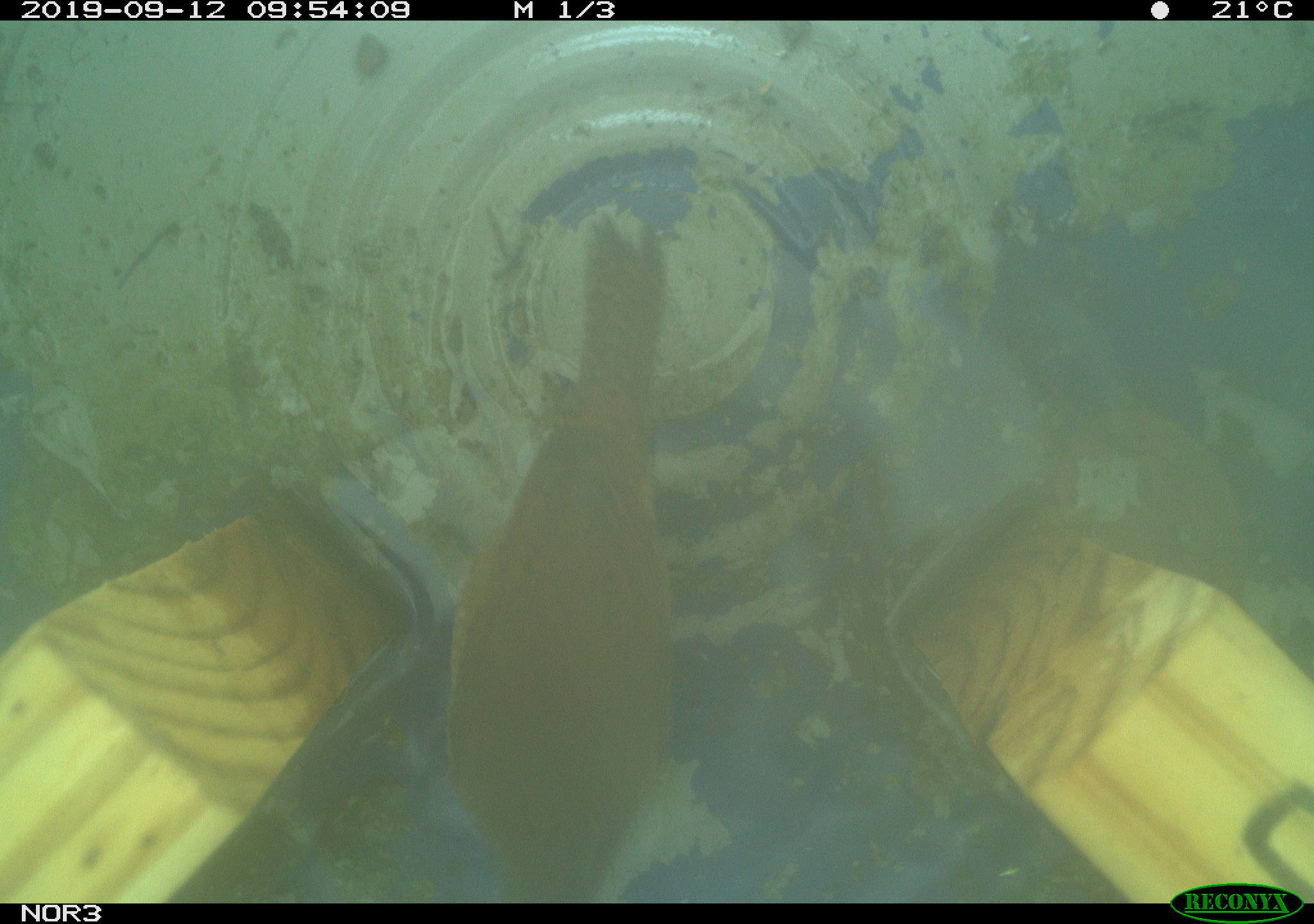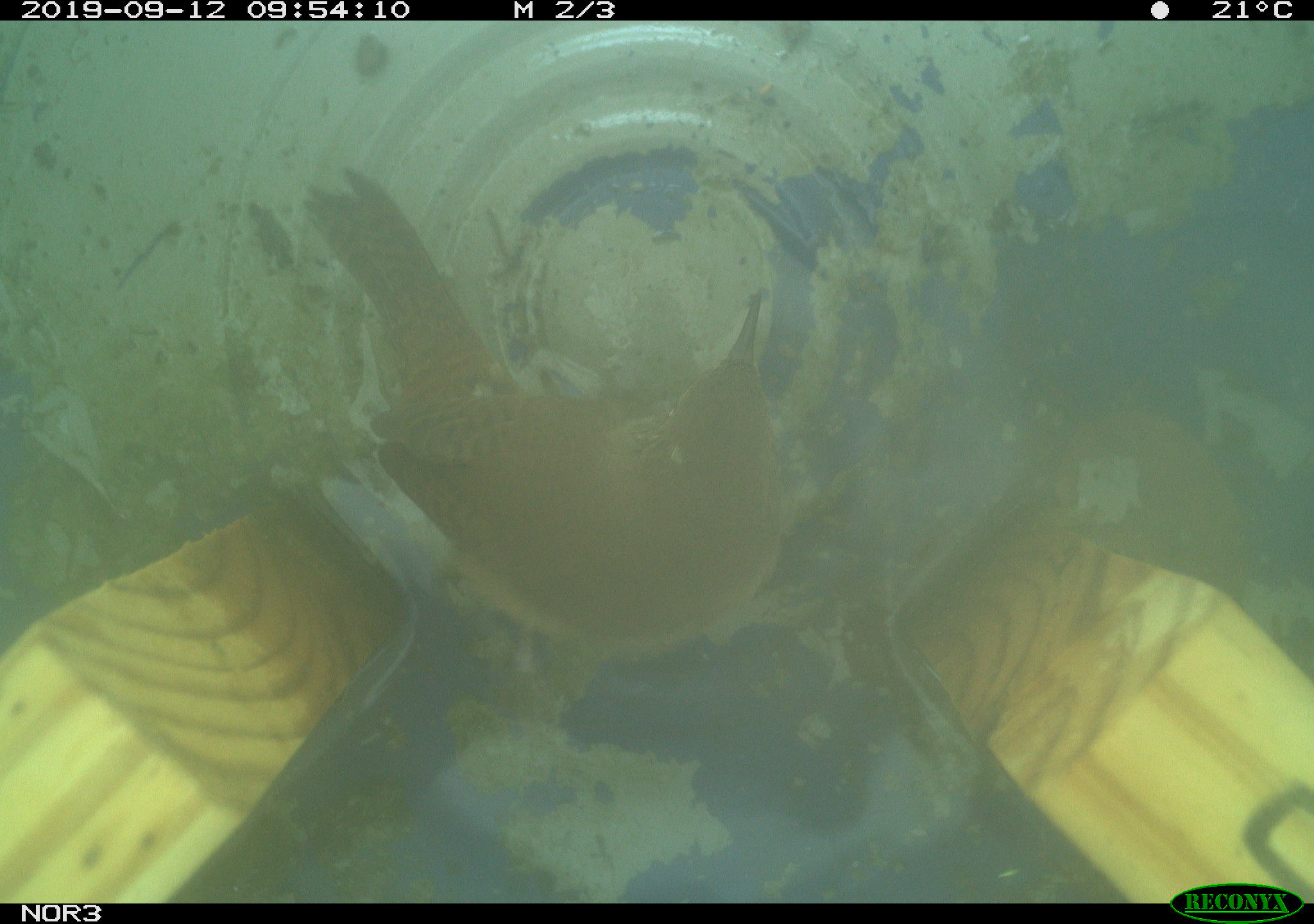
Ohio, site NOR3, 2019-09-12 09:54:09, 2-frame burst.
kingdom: Animalia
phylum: Chordata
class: Aves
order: Passeriformes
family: Troglodytidae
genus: Troglodytes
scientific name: Troglodytes aedon aedon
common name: northern house wren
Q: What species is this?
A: Northern house wren (Troglodytes aedon aedon).